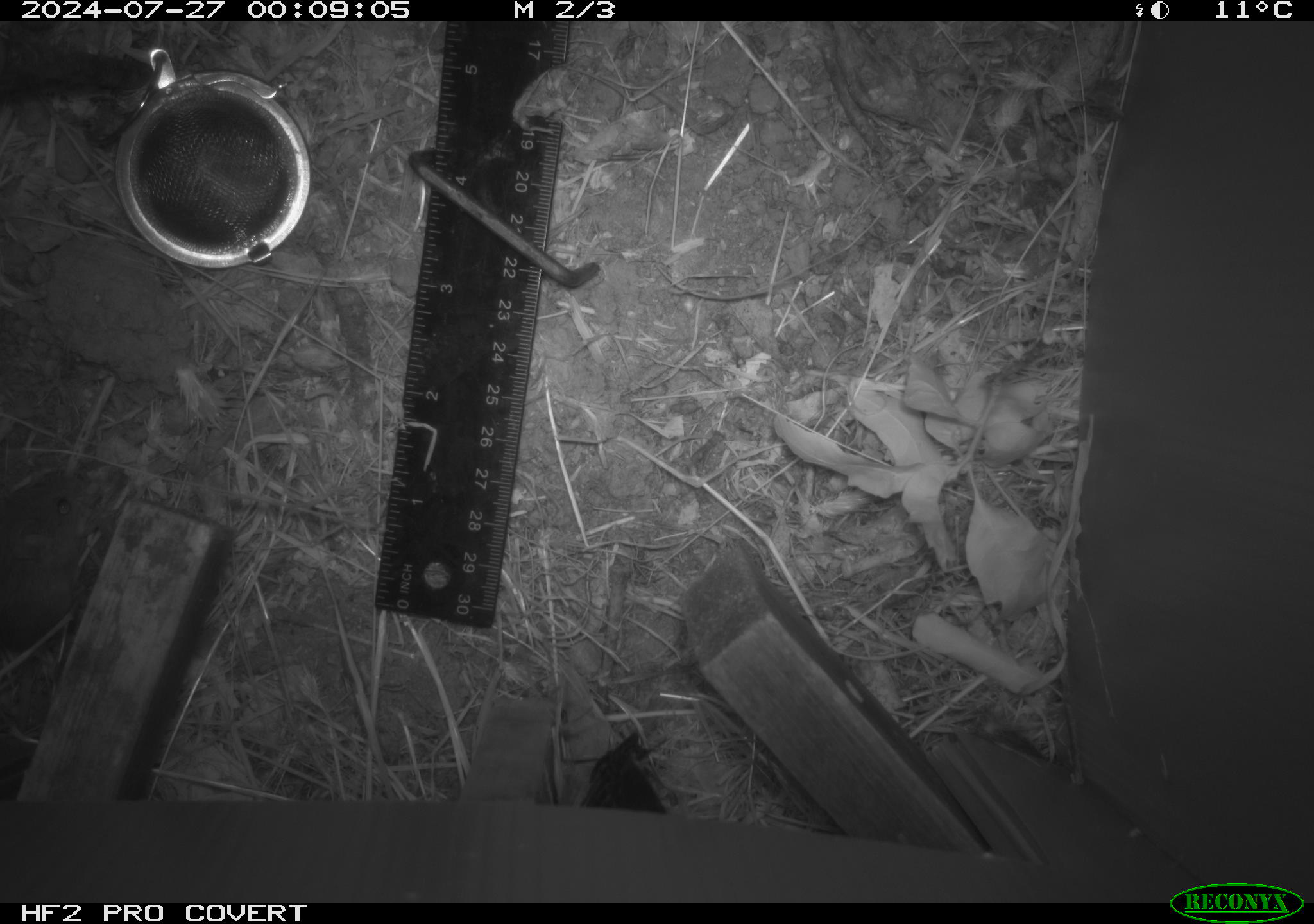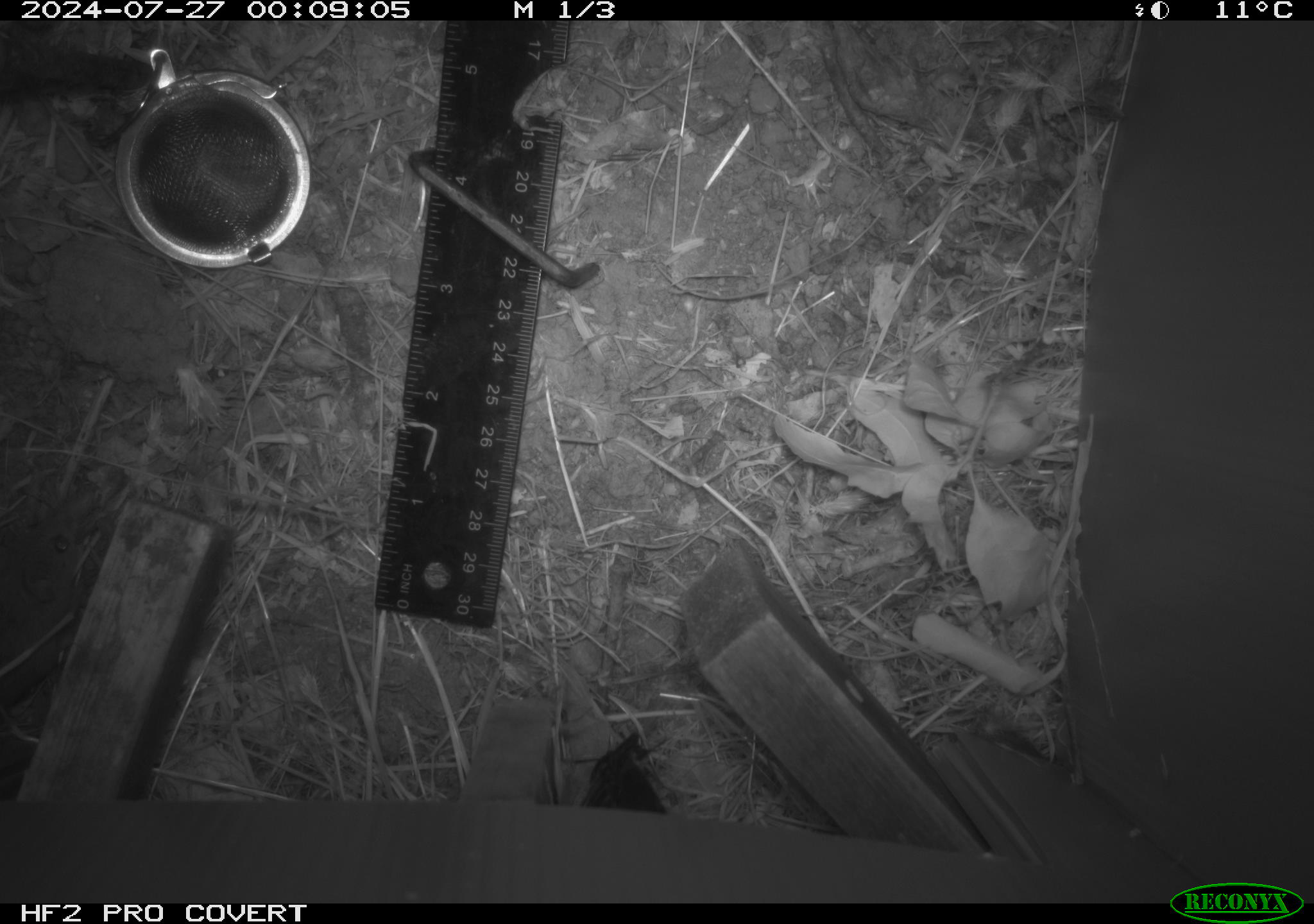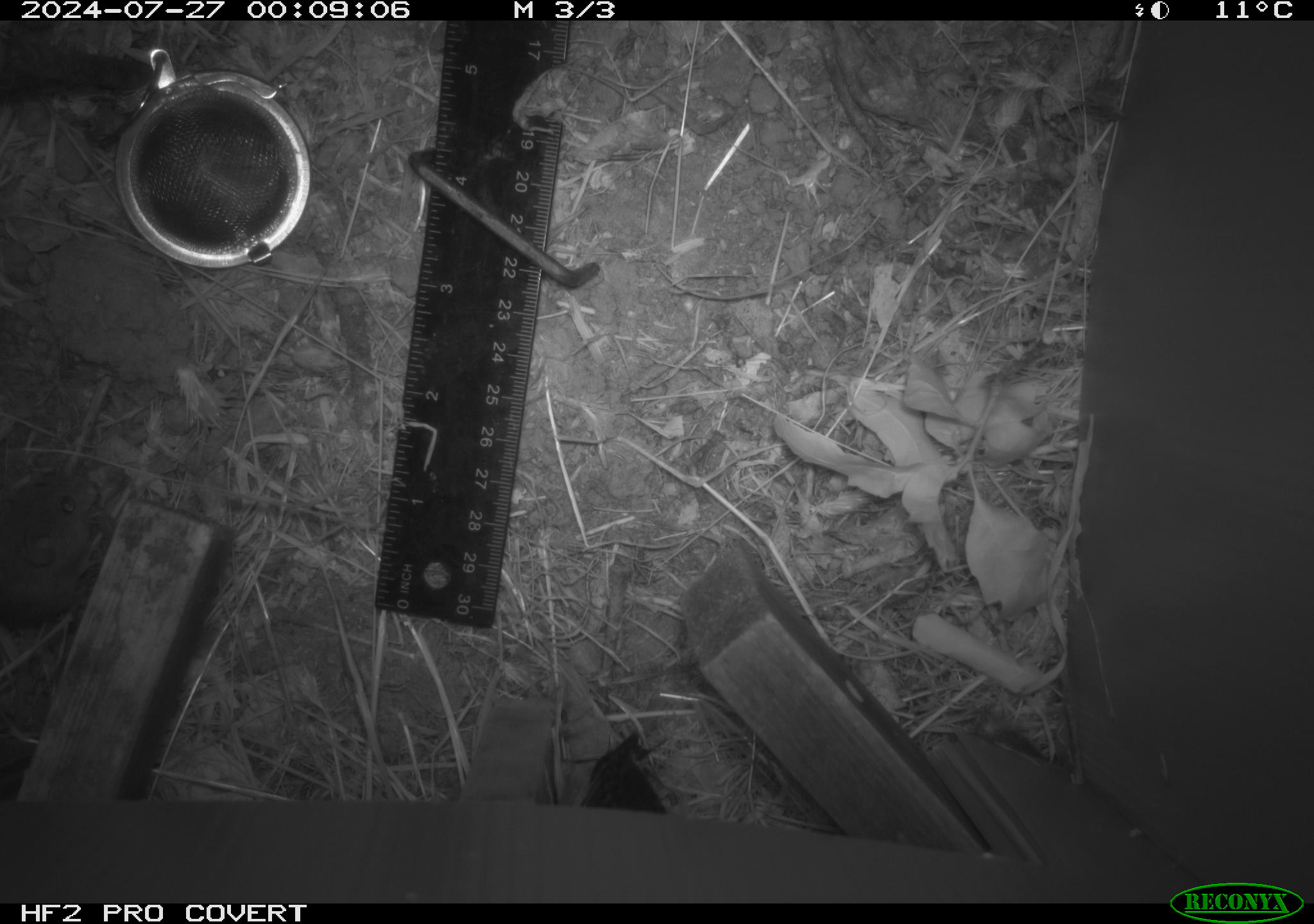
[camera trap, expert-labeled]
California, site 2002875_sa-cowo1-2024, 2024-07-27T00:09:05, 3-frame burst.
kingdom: Animalia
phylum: Chordata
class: Mammalia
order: Rodentia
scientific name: Rodentia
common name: mouse species